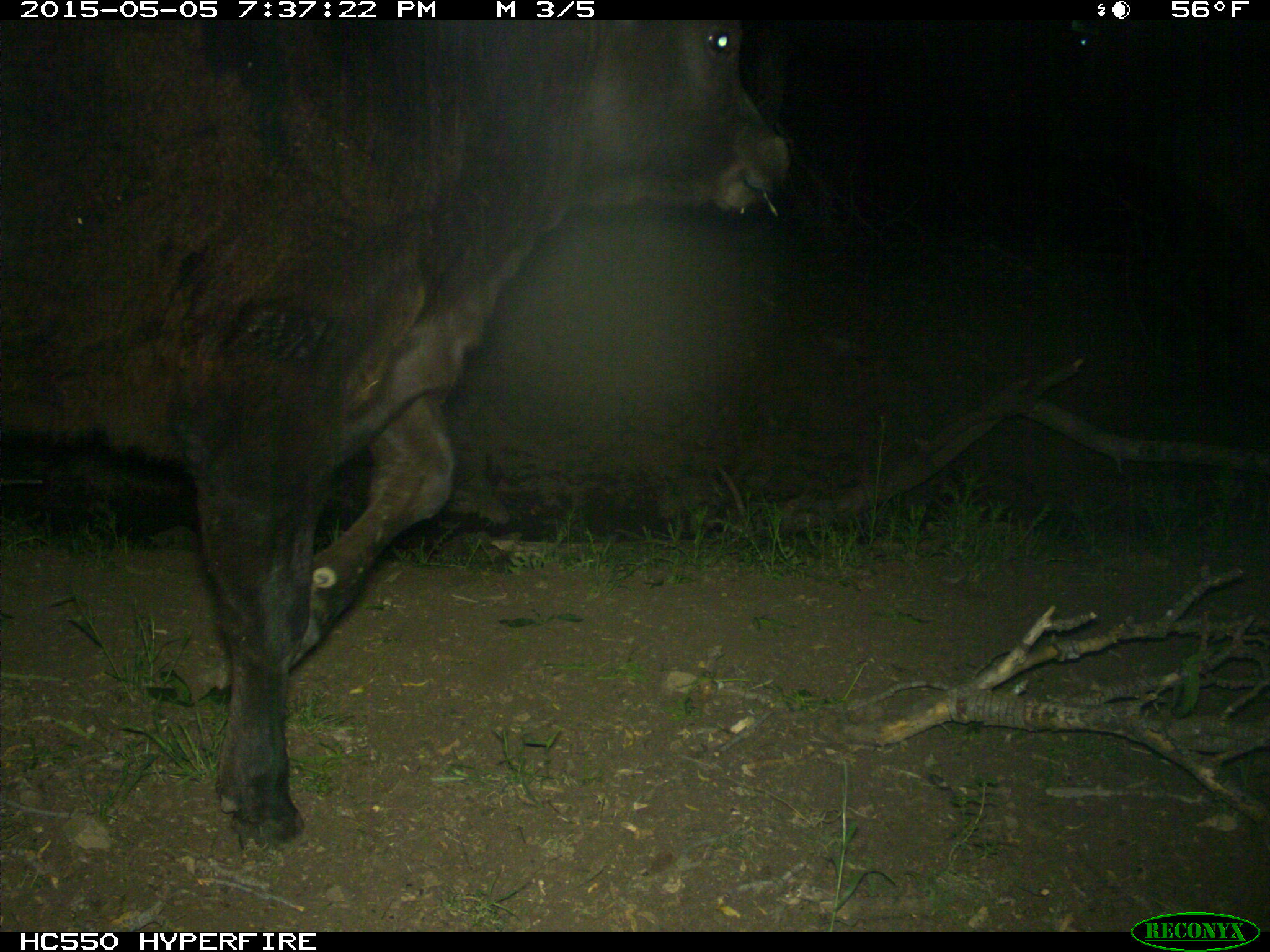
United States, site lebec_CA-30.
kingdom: Animalia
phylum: Chordata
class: Mammalia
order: Artiodactyla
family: Bovidae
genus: Bos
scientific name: Bos taurus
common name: domestic cow